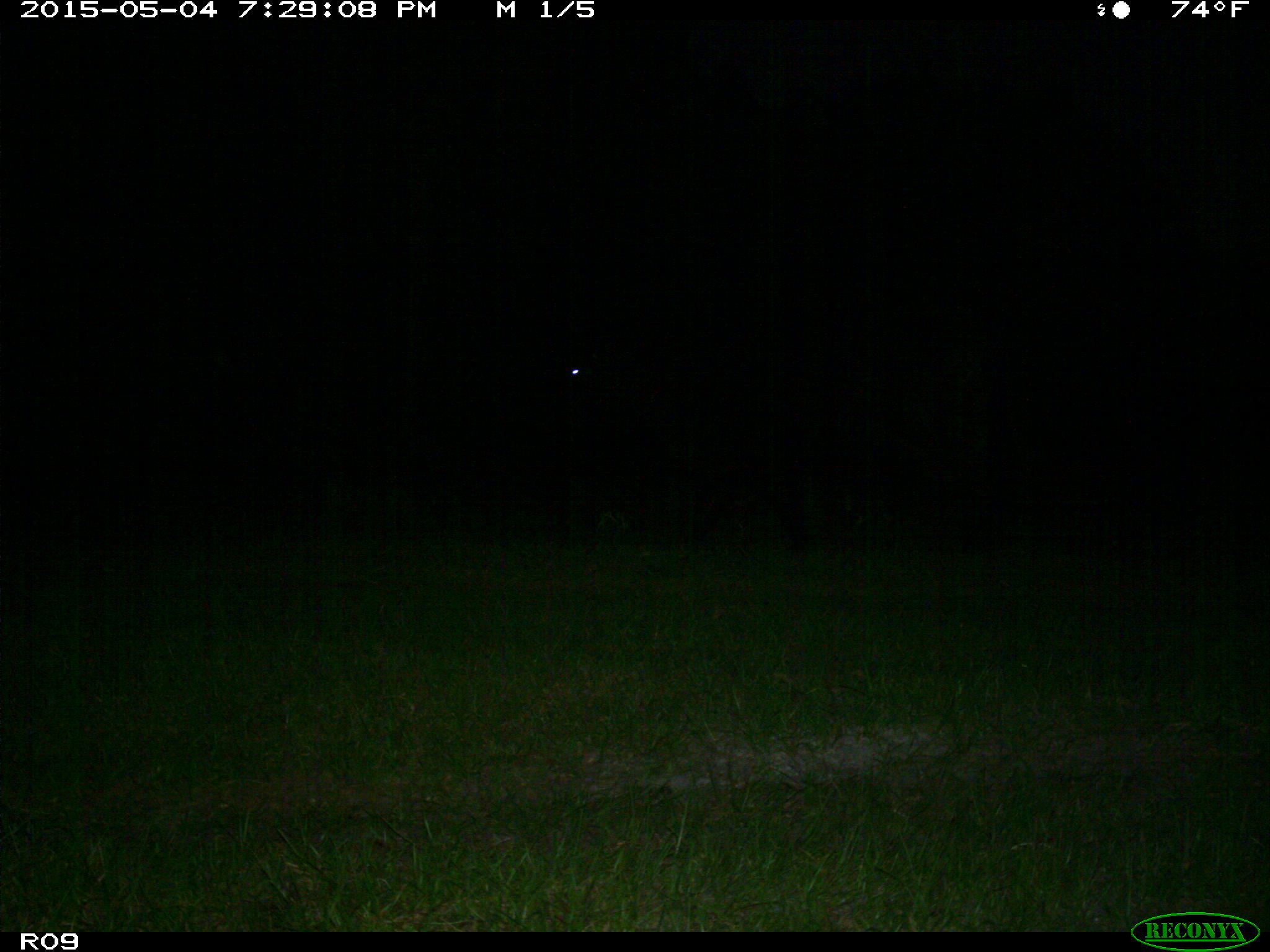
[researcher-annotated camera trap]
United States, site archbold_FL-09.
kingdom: Animalia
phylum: Chordata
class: Mammalia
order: Artiodactyla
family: Bovidae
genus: Bos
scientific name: Bos taurus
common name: domestic cow